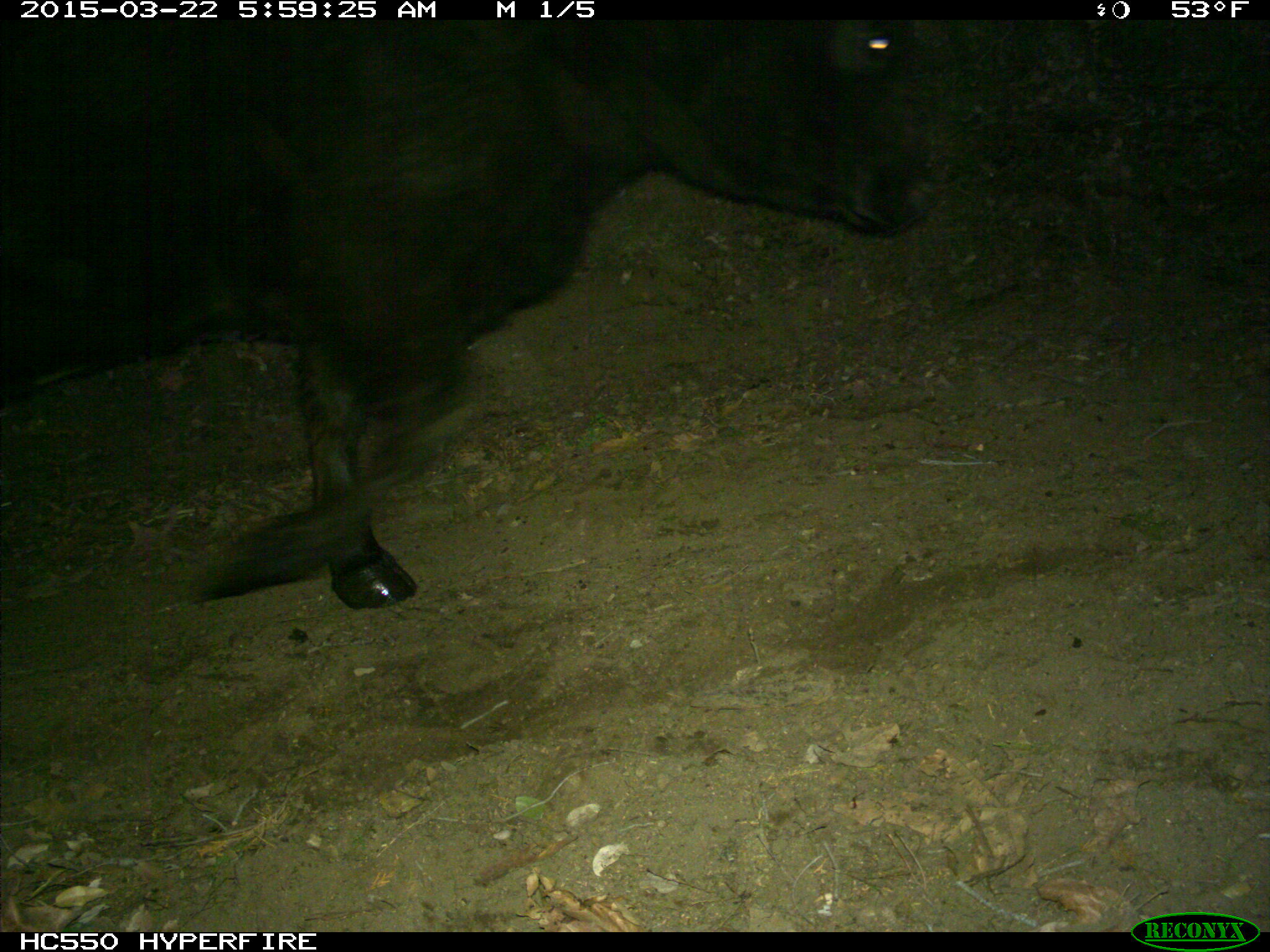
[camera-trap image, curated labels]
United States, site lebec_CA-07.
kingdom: Animalia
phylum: Chordata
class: Mammalia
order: Artiodactyla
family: Bovidae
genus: Bos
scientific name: Bos taurus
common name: domestic cow